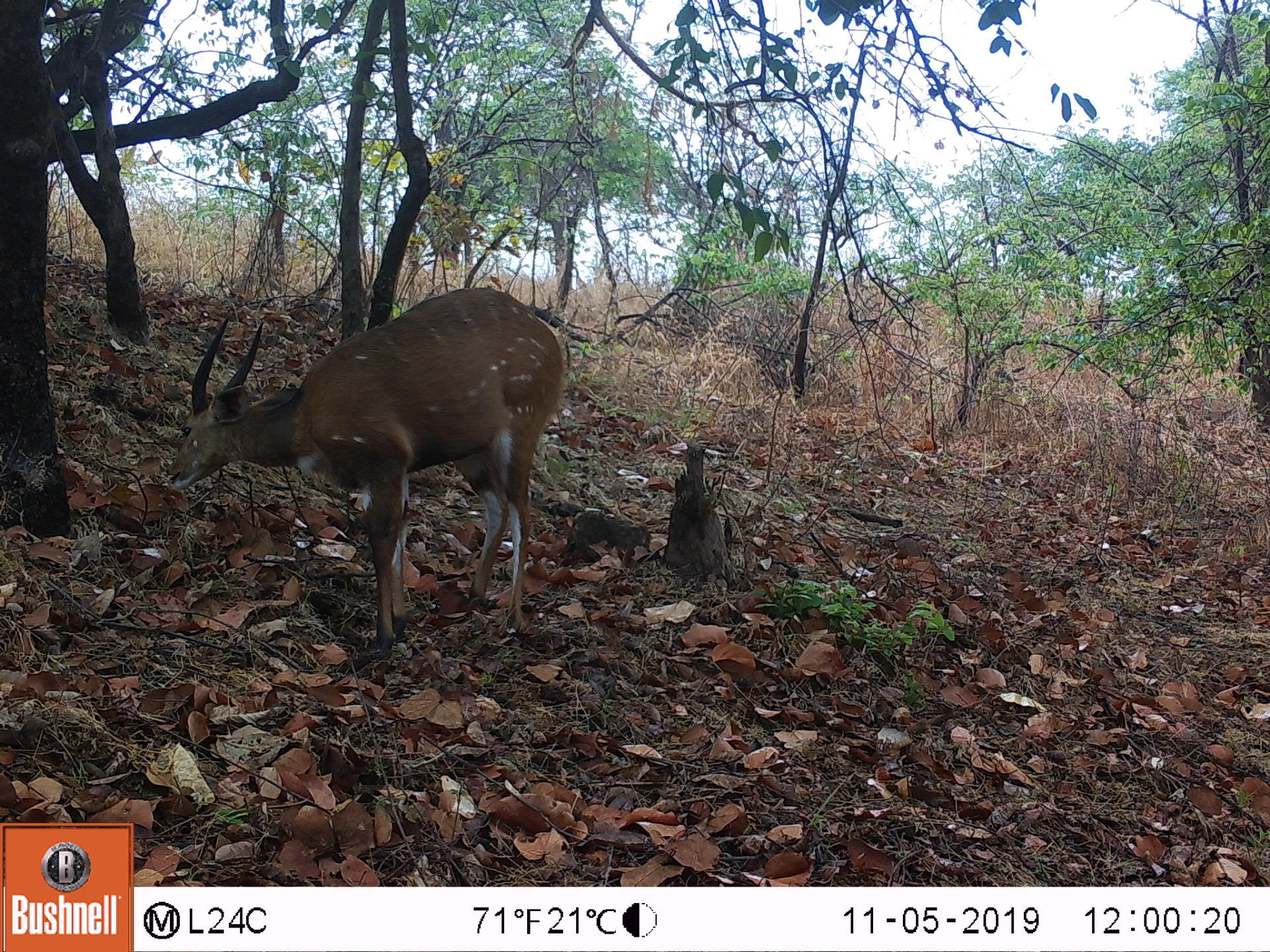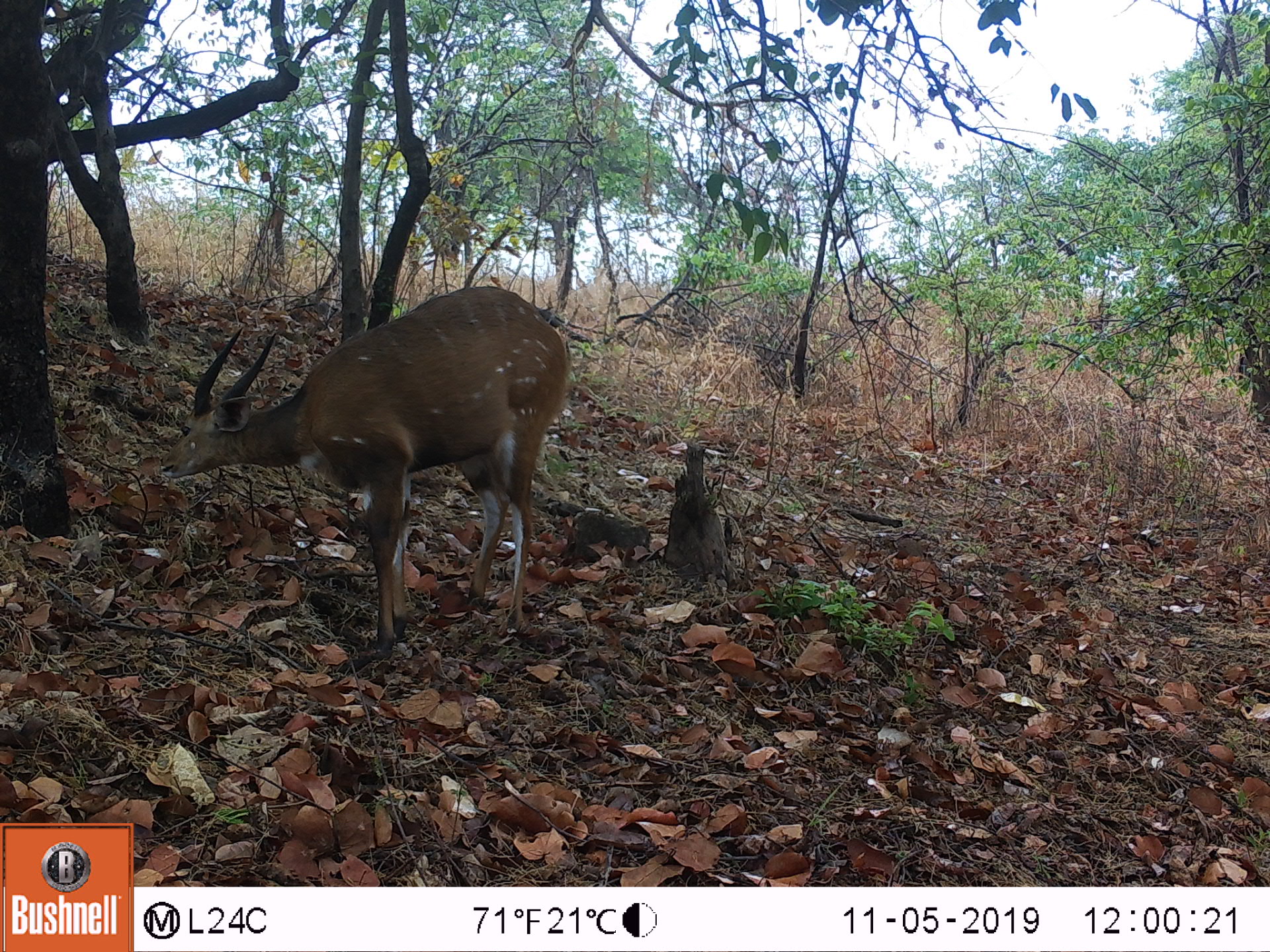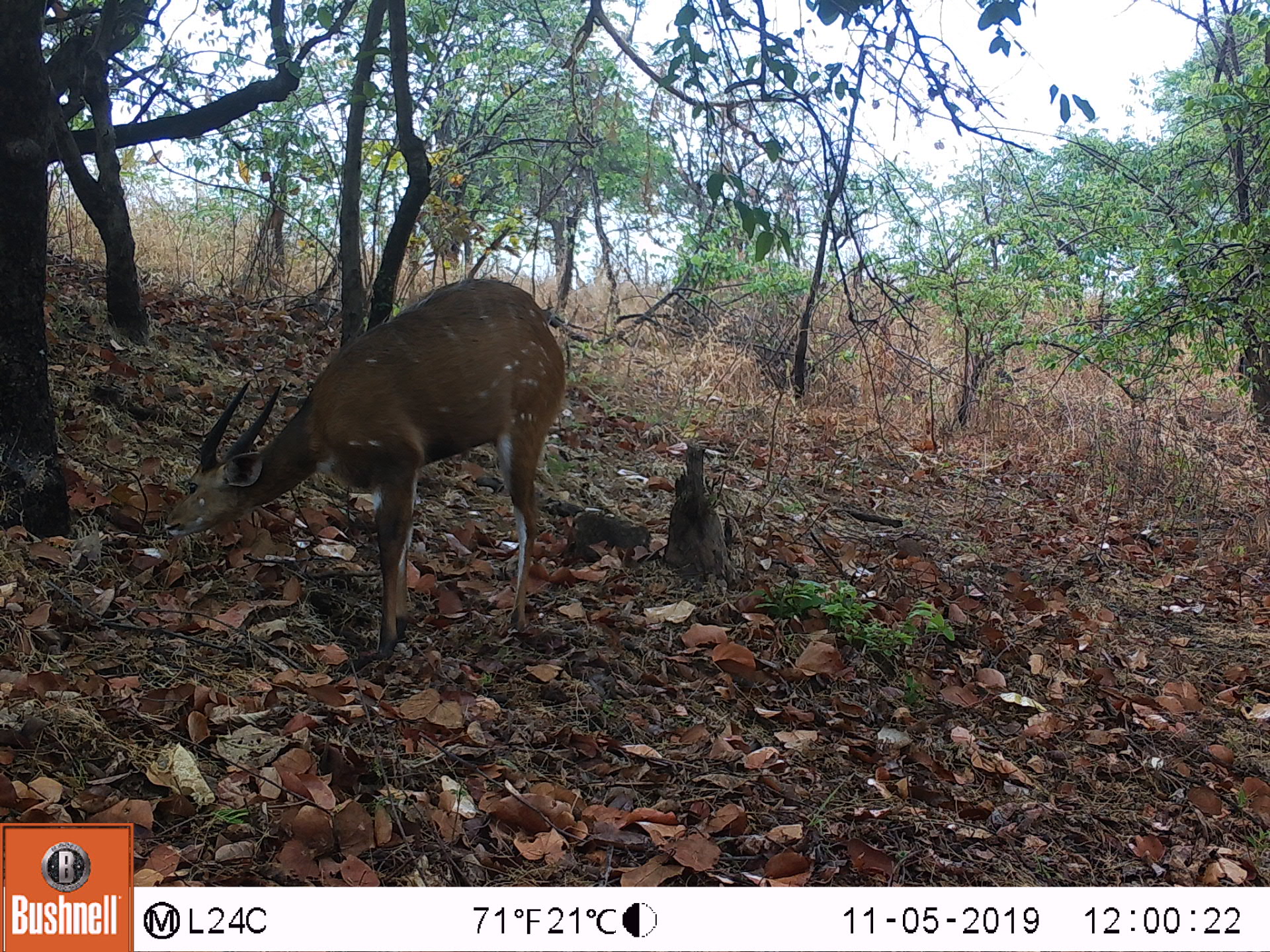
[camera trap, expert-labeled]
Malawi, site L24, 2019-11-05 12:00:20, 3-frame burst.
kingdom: Animalia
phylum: Chordata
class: Mammalia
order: Artiodactyla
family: Bovidae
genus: Tragelaphus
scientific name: Tragelaphus sylvaticus sylvaticus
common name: cape bushbuck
Cape bushbuck (Tragelaphus sylvaticus sylvaticus), count 1.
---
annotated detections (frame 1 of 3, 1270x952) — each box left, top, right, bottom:
cape bushbuck: 162, 268, 573, 661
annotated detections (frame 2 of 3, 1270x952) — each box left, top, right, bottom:
cape bushbuck: 152, 284, 574, 661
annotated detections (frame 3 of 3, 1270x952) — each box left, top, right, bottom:
cape bushbuck: 149, 273, 582, 669